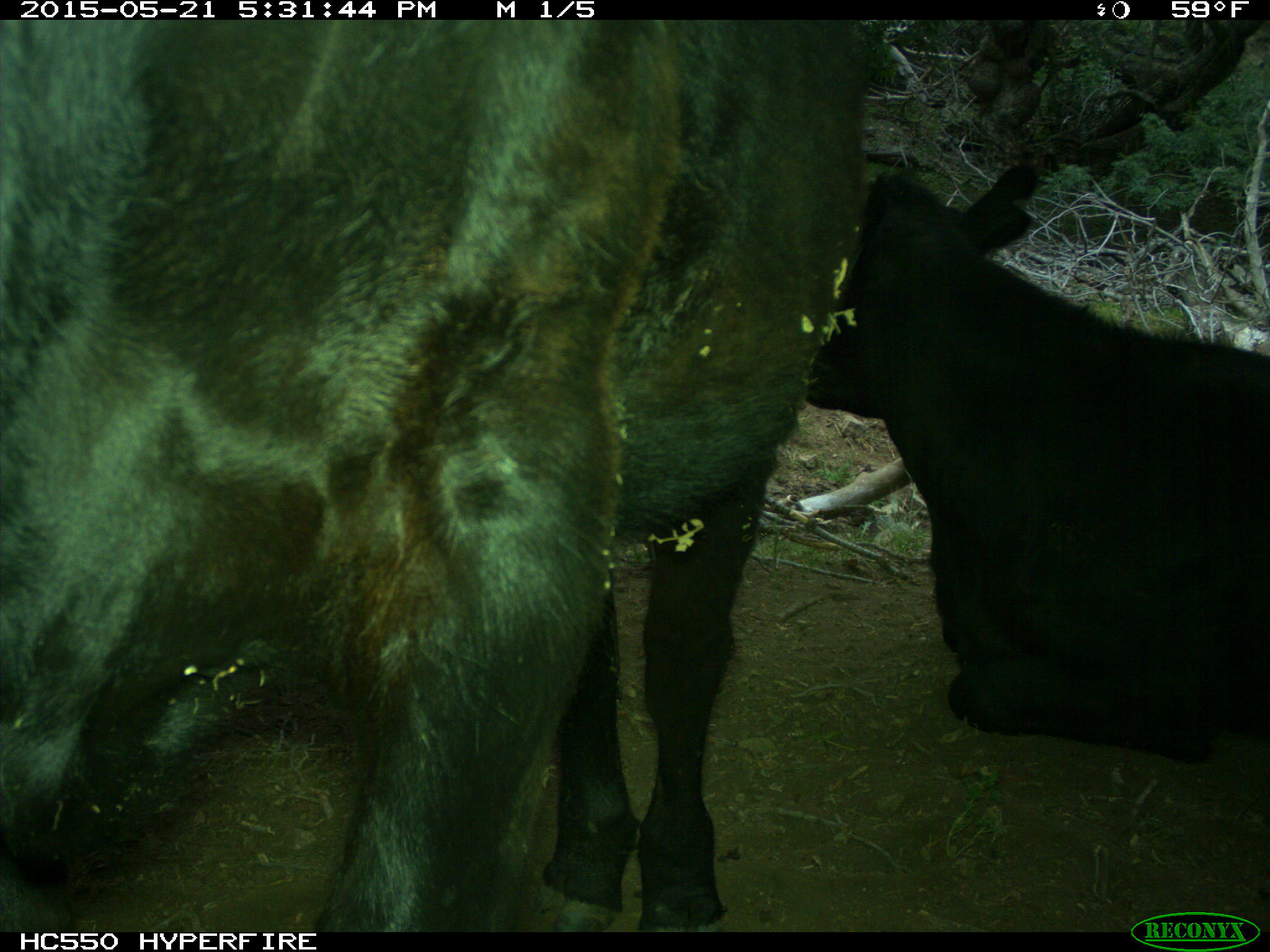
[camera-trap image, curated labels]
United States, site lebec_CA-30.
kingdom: Animalia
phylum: Chordata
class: Mammalia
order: Artiodactyla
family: Bovidae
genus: Bos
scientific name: Bos taurus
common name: domestic cow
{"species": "Bos taurus (domestic cow)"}